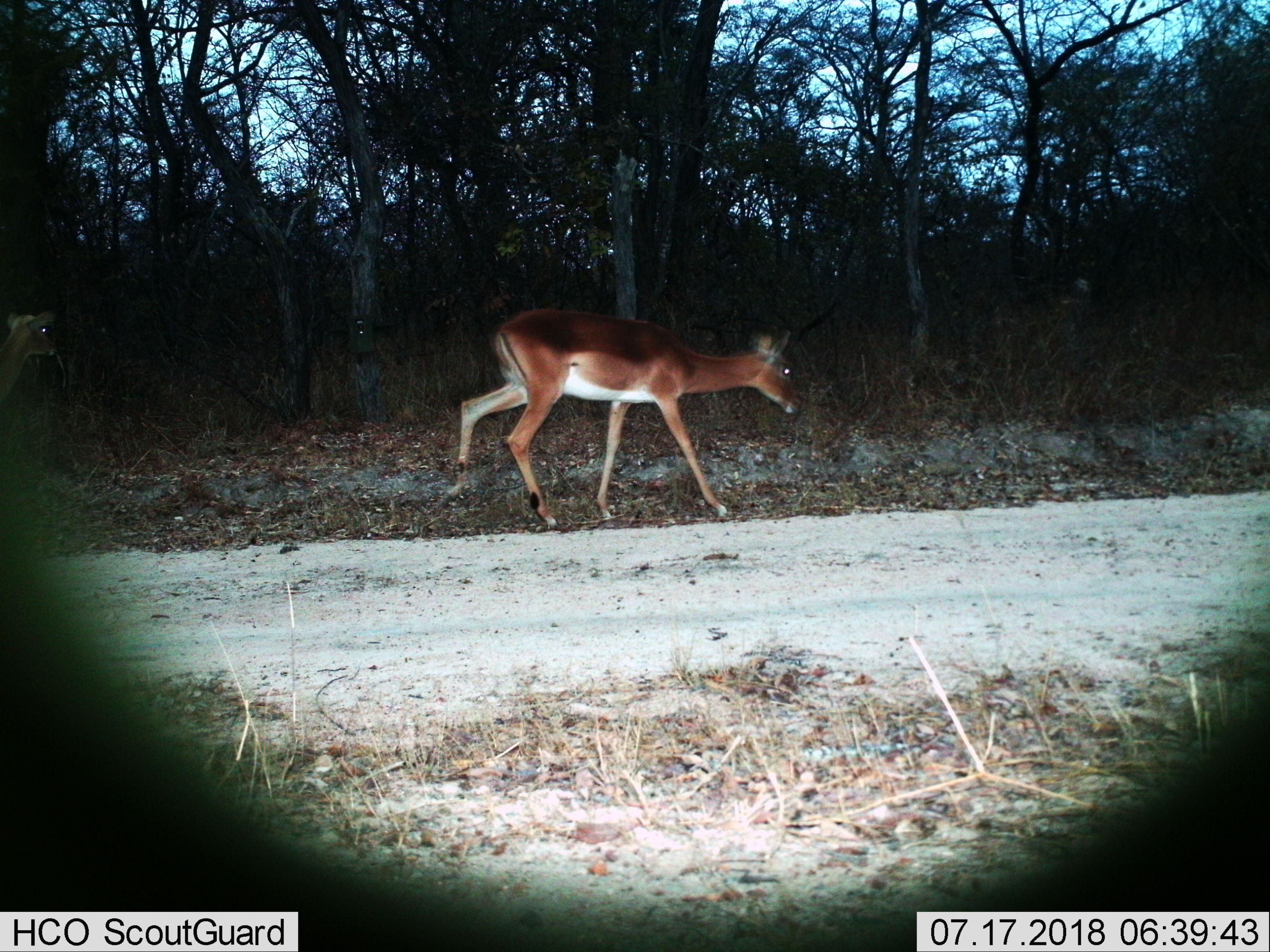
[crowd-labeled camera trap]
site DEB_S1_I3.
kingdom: Animalia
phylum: Chordata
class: Mammalia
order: Artiodactyla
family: Bovidae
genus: Aepyceros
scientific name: Aepyceros melampus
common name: impala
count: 1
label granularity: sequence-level